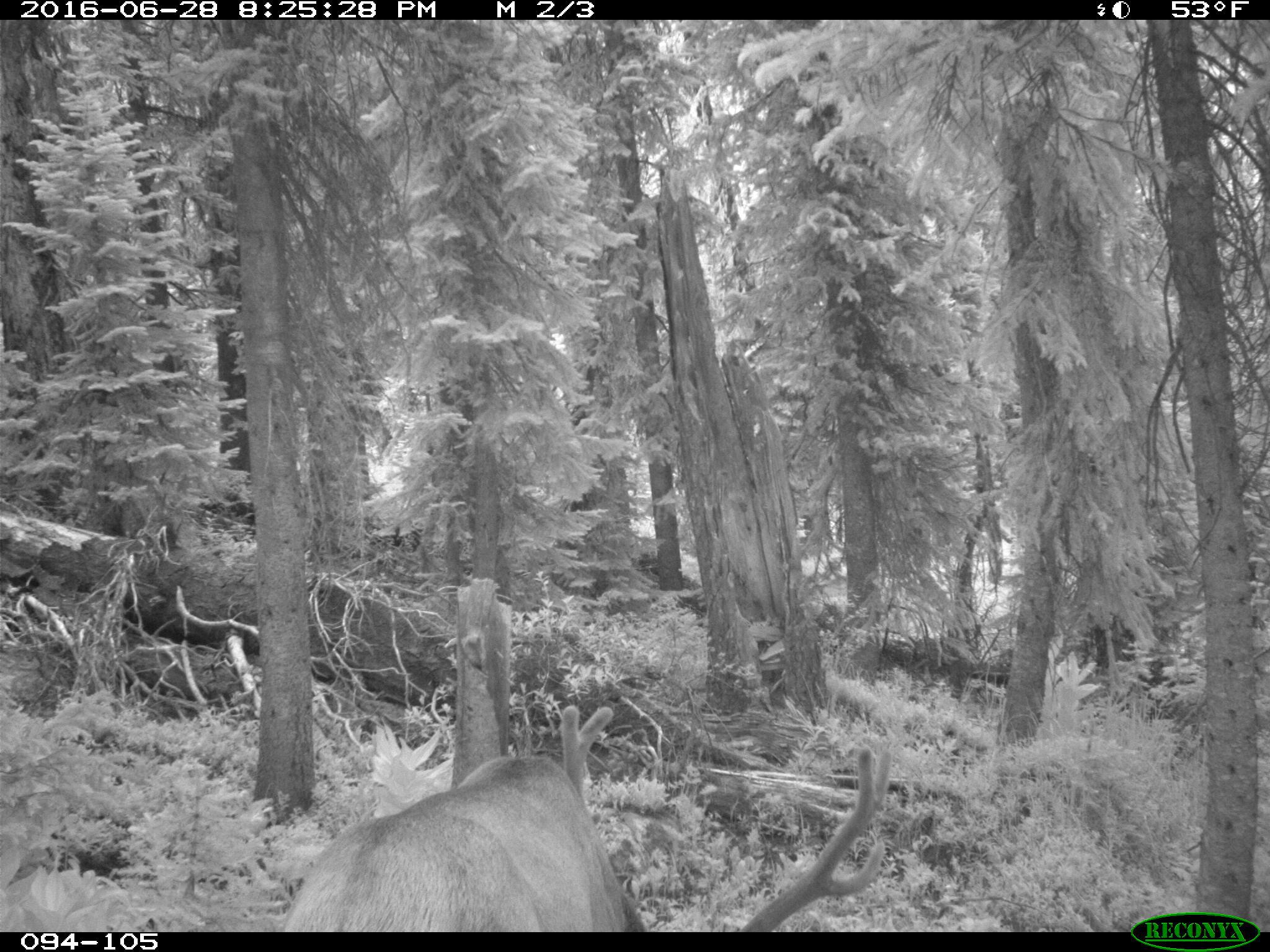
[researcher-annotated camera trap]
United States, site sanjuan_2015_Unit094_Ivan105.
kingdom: Animalia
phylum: Chordata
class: Mammalia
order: Artiodactyla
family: Cervidae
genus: Cervus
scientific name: Cervus elaphus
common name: red deer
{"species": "Cervus elaphus (red deer)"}